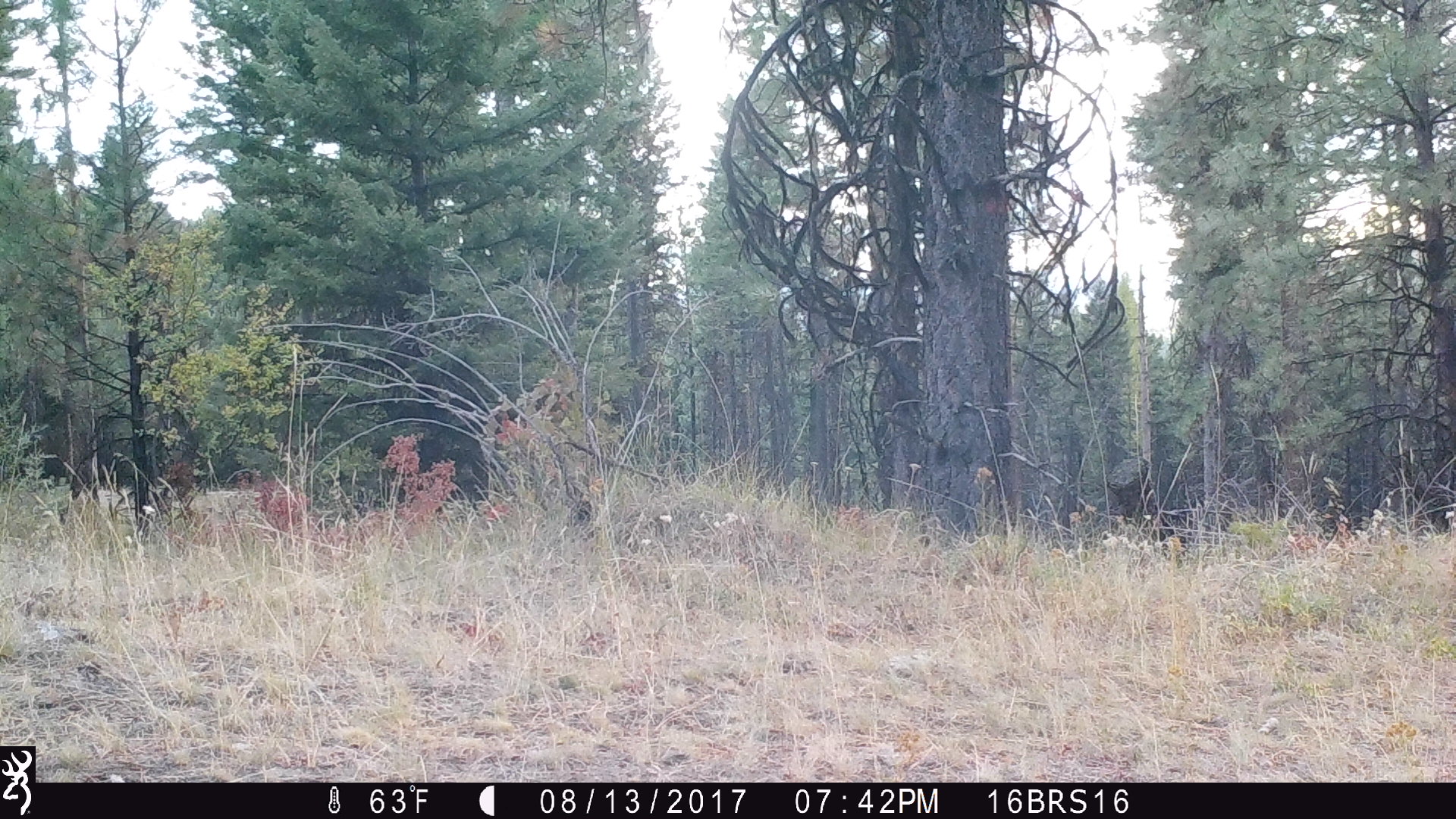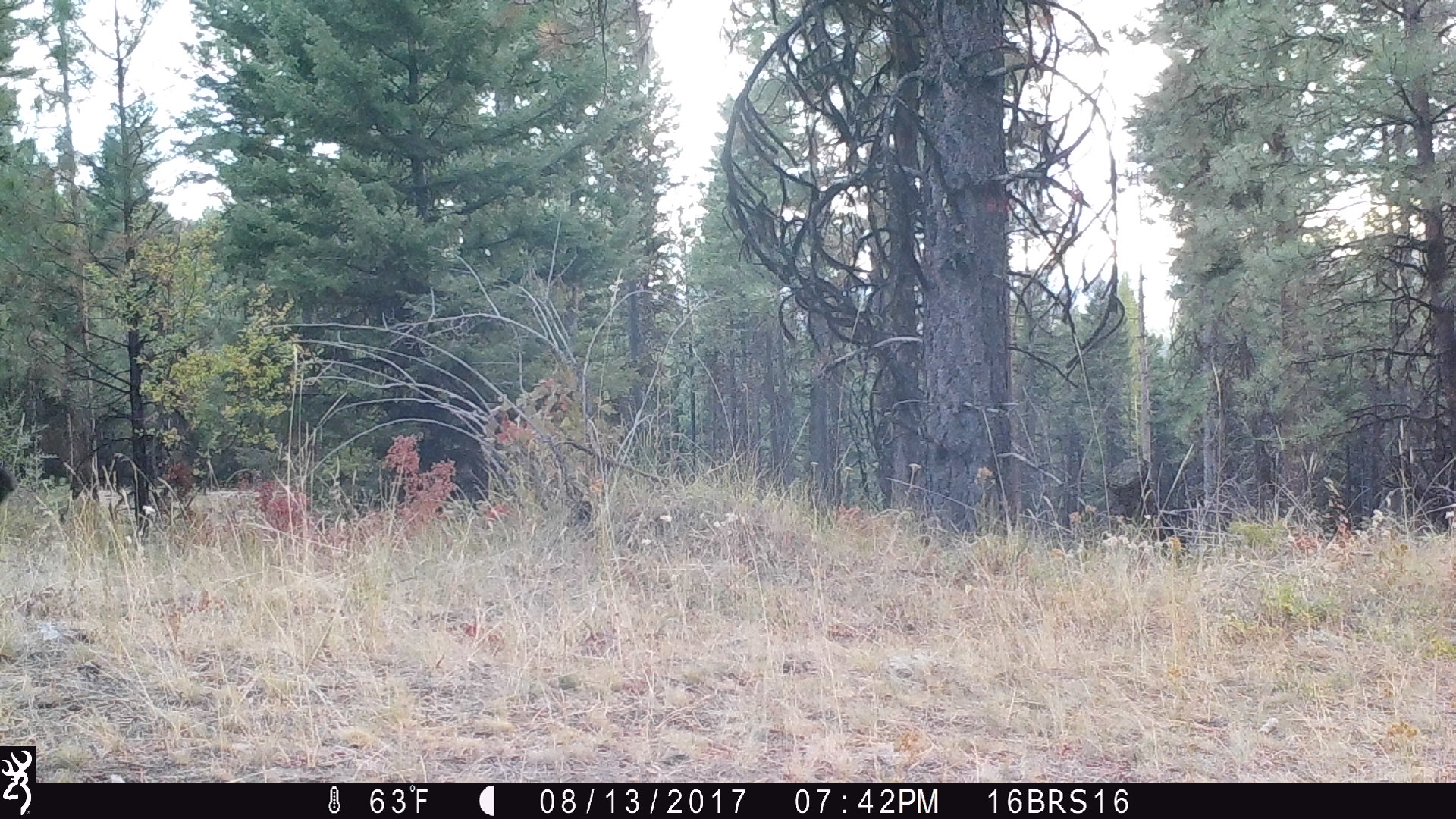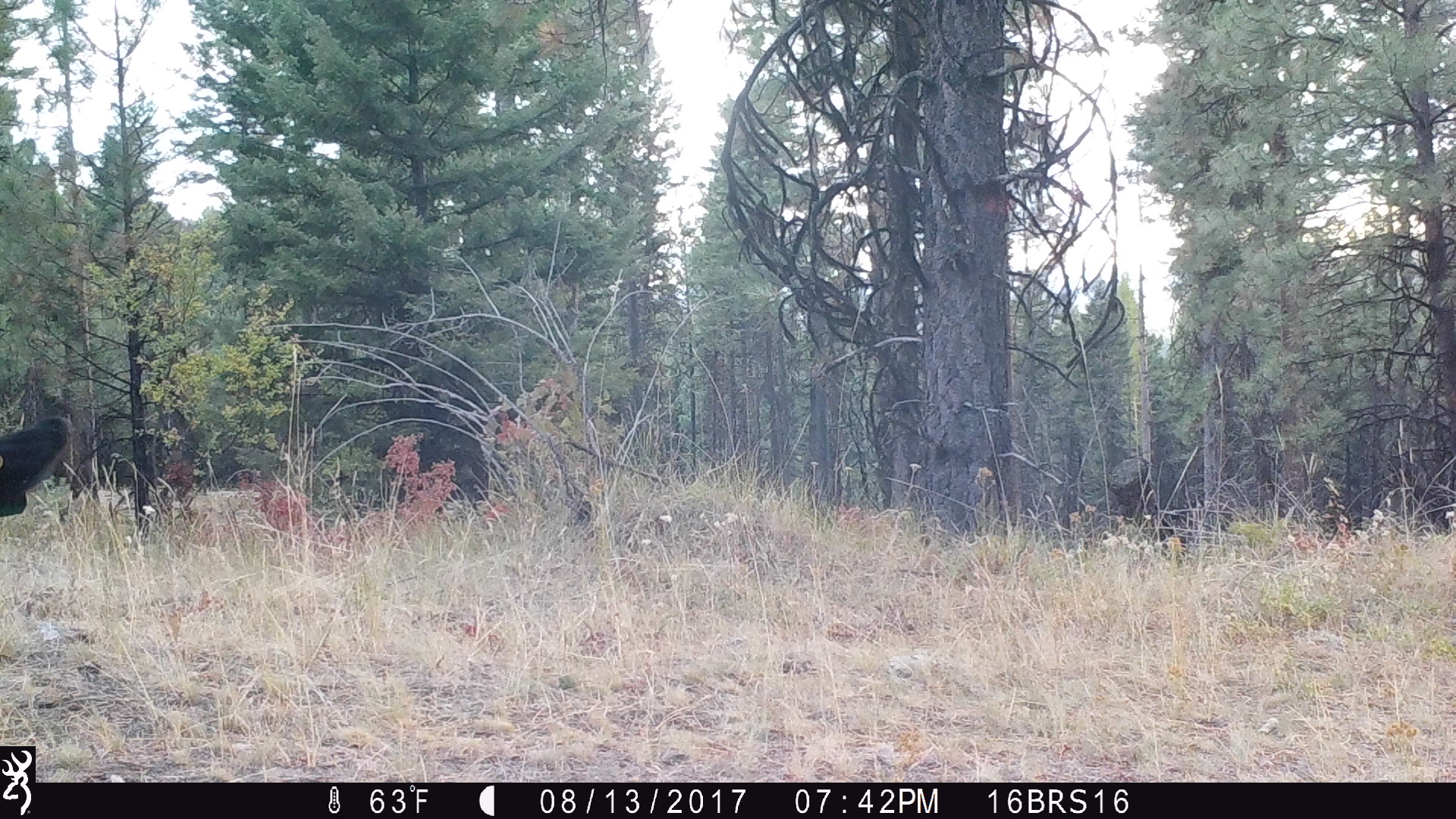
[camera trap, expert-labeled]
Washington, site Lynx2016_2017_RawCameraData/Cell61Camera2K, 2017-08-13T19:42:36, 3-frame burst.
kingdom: Animalia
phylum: Chordata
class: Mammalia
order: Artiodactyla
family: Bovidae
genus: Bos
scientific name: Bos taurus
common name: domestic cattle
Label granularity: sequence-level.